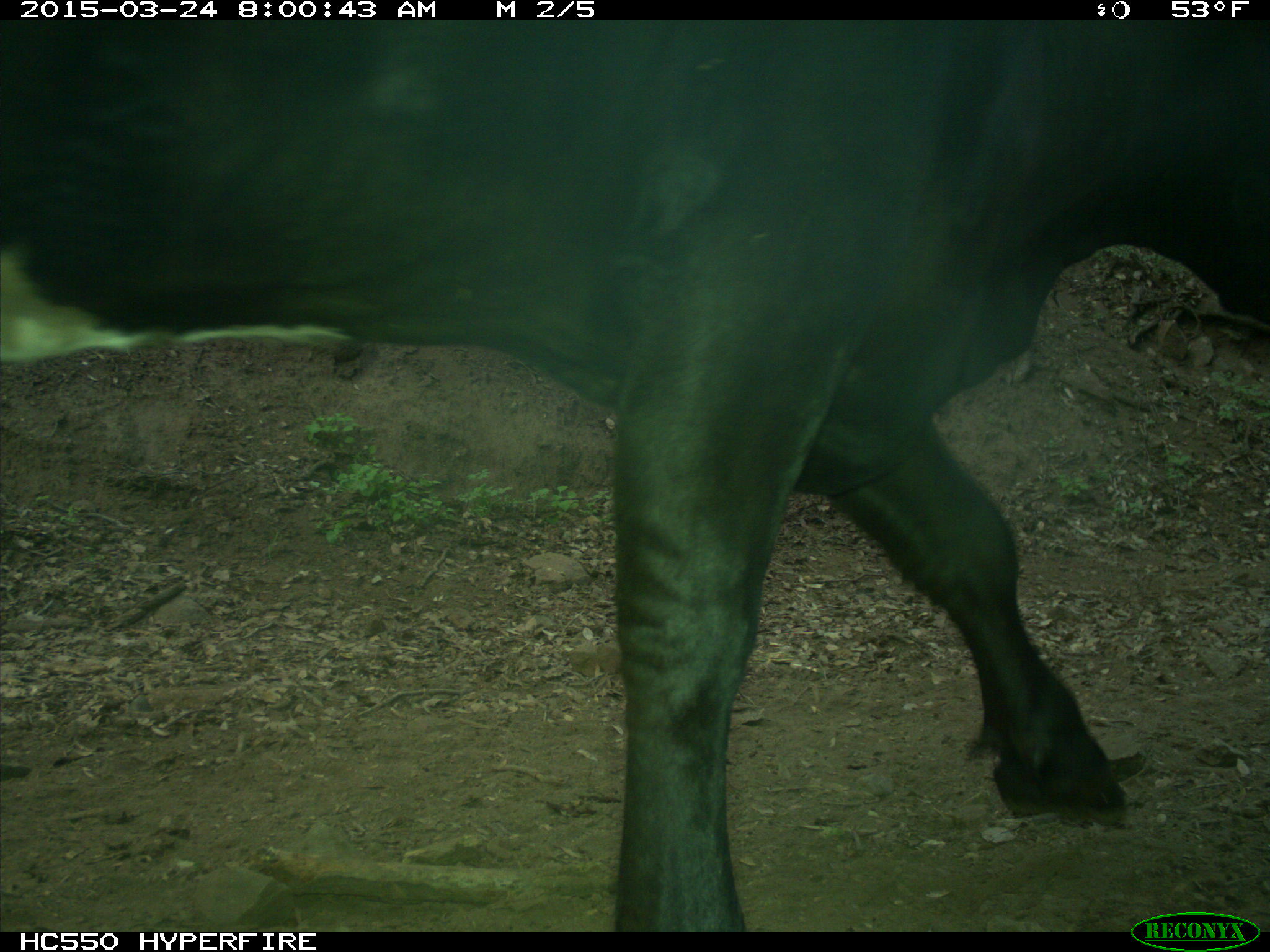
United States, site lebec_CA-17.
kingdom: Animalia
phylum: Chordata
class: Mammalia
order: Artiodactyla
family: Bovidae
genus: Bos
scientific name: Bos taurus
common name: domestic cow